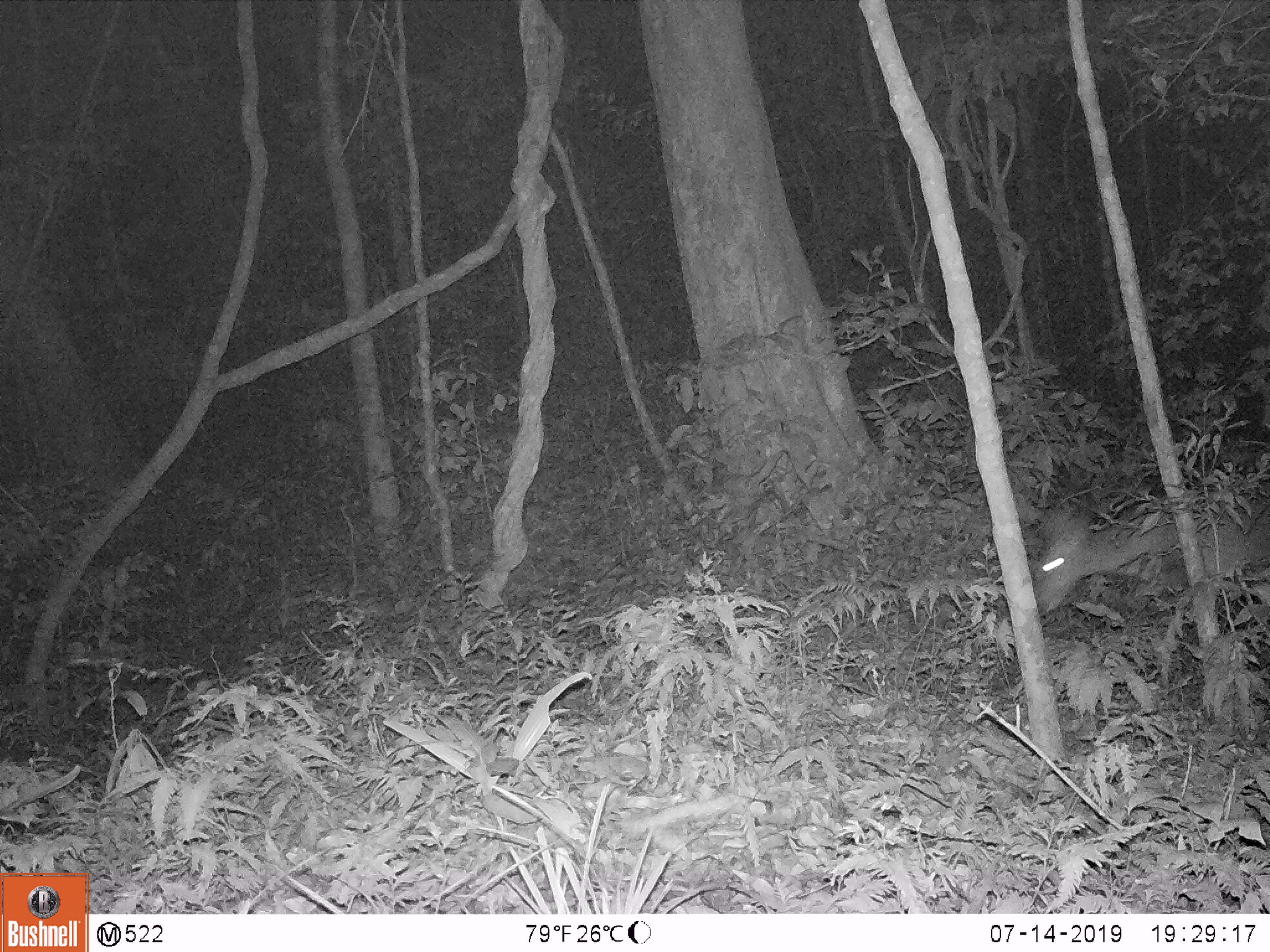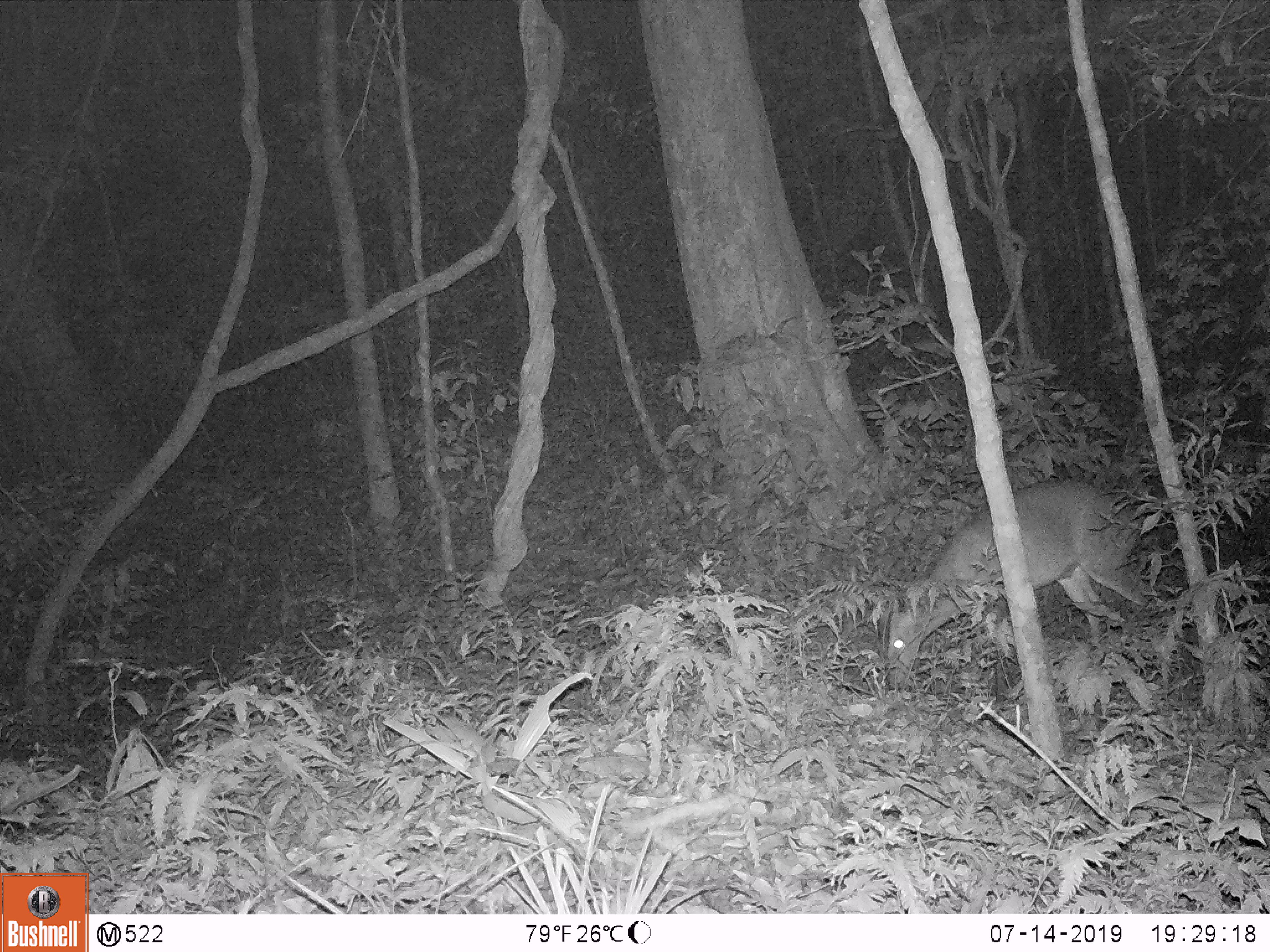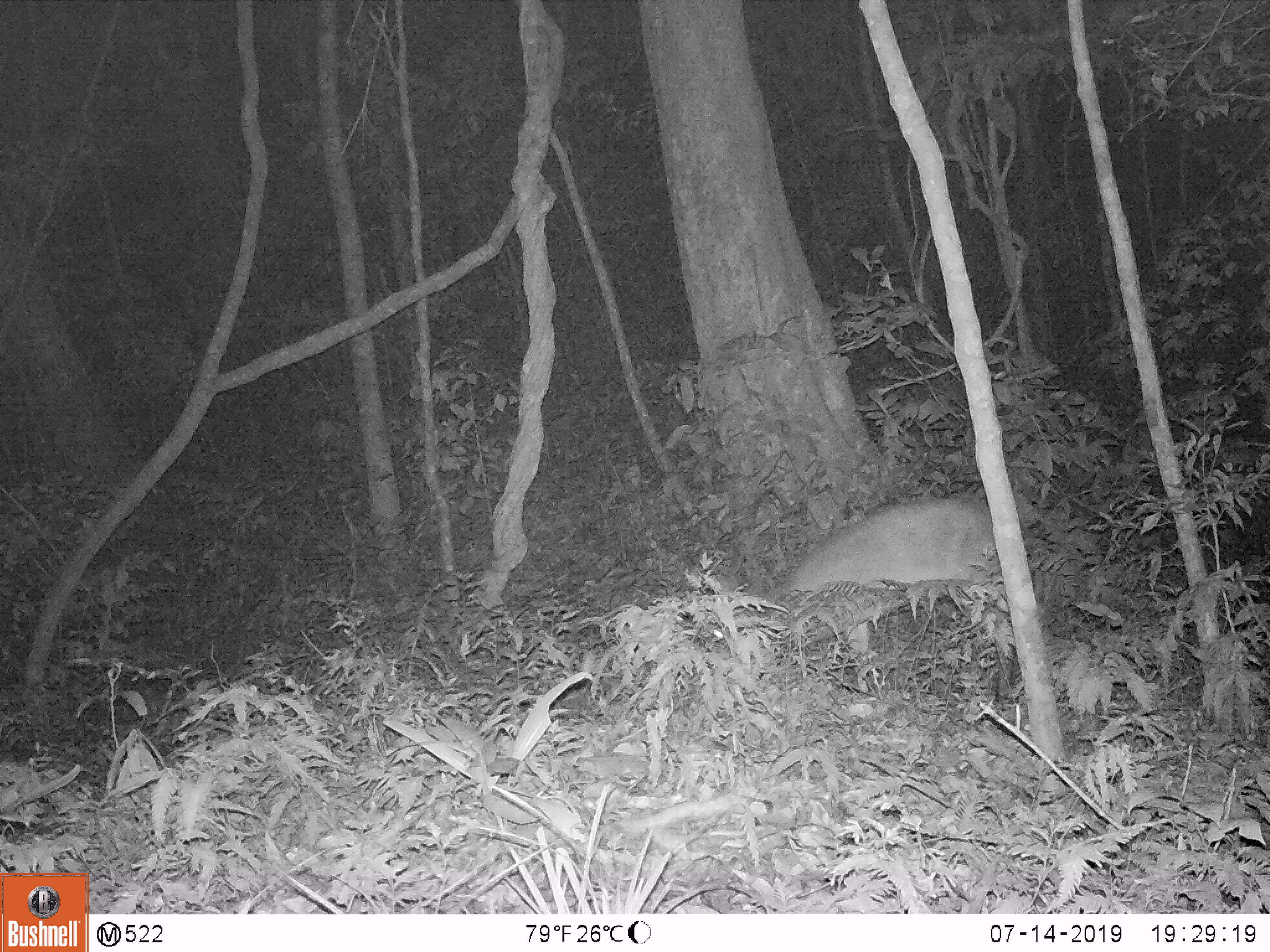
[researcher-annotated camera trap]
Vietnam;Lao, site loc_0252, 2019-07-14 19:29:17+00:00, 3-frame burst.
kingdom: Animalia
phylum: Chordata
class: Mammalia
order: Artiodactyla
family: Cervidae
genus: Muntiacus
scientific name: Muntiacus rooseveltorum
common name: roosevelt's muntjac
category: roosevelts muntjac group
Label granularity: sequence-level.